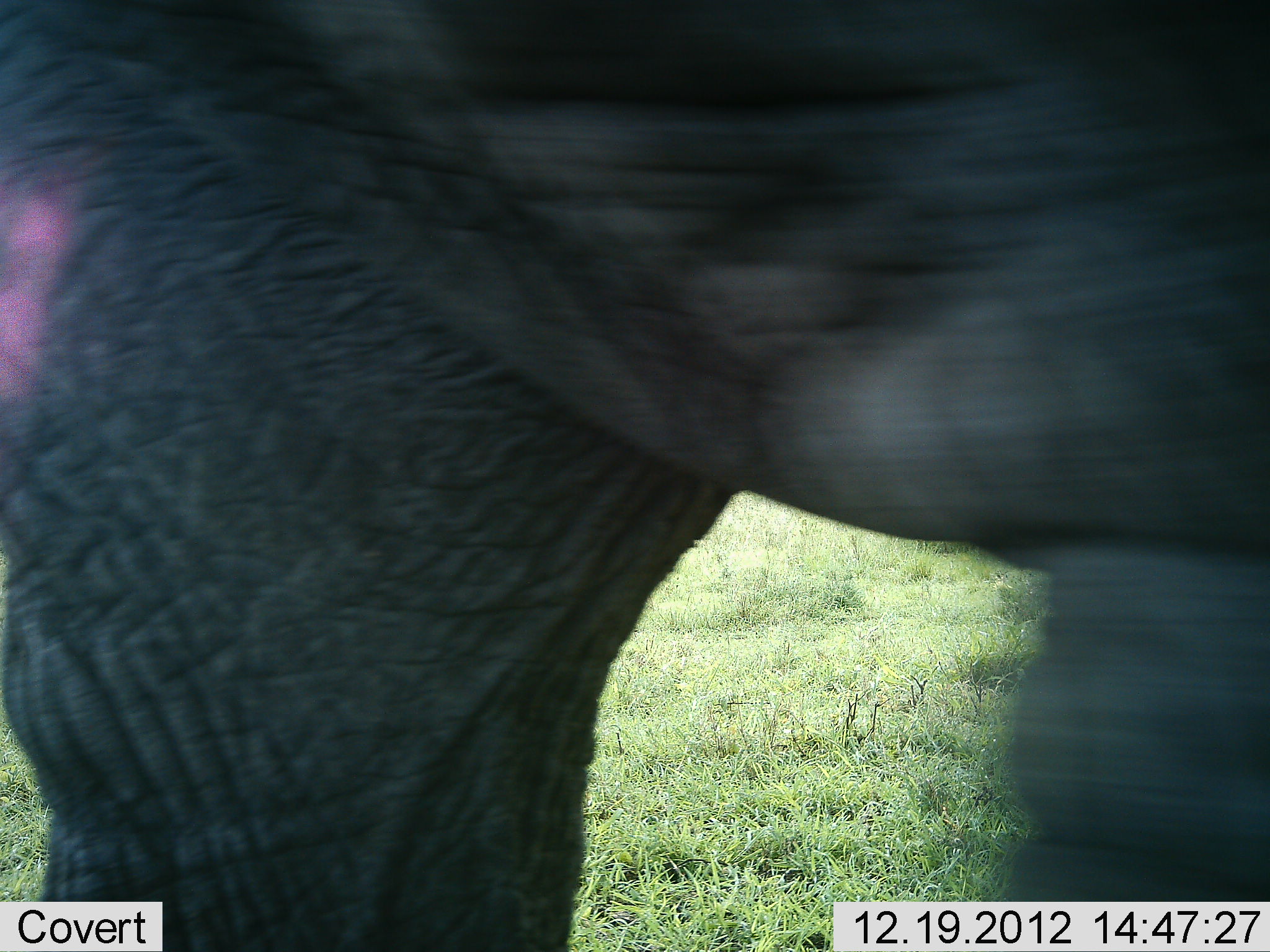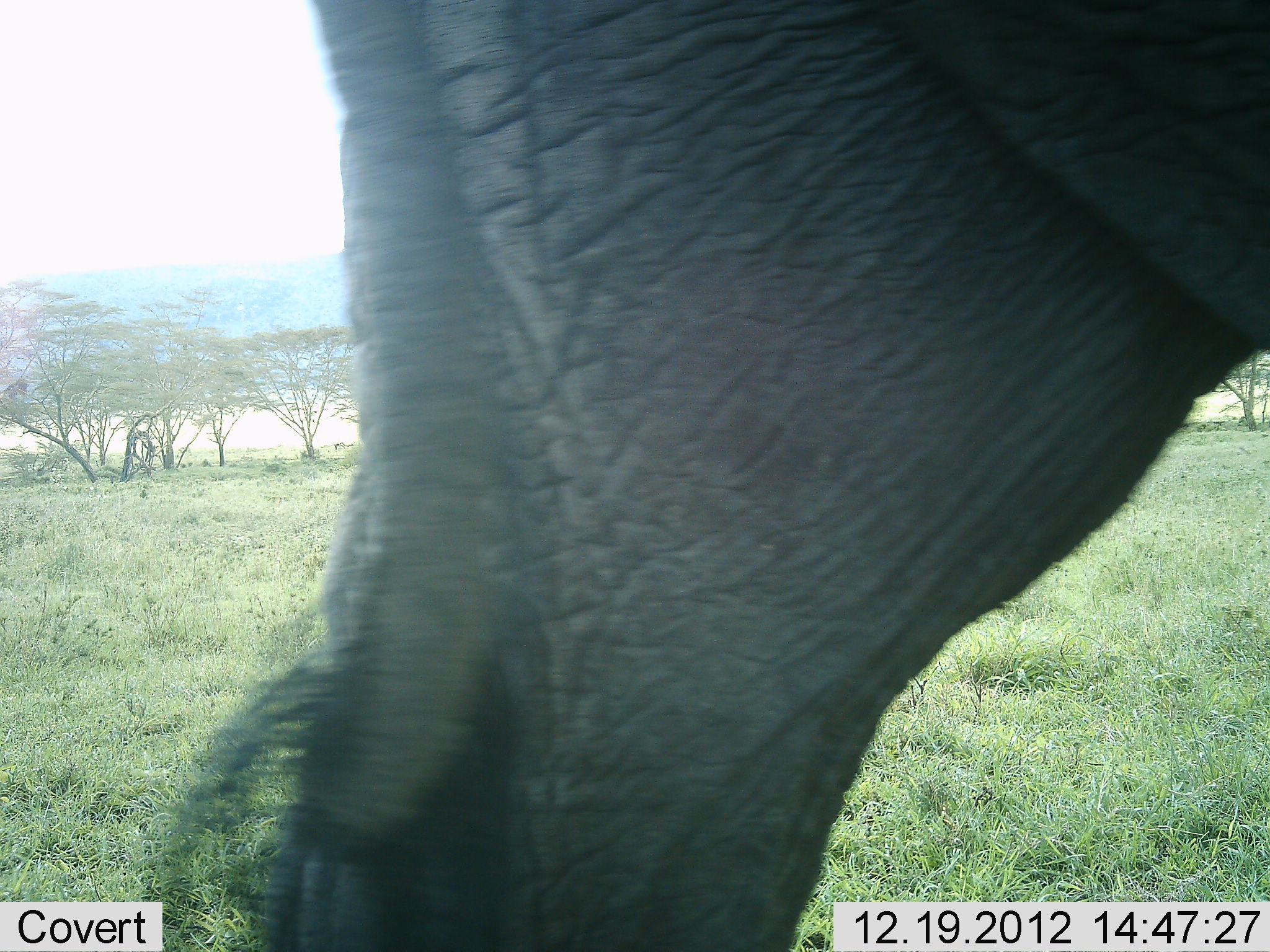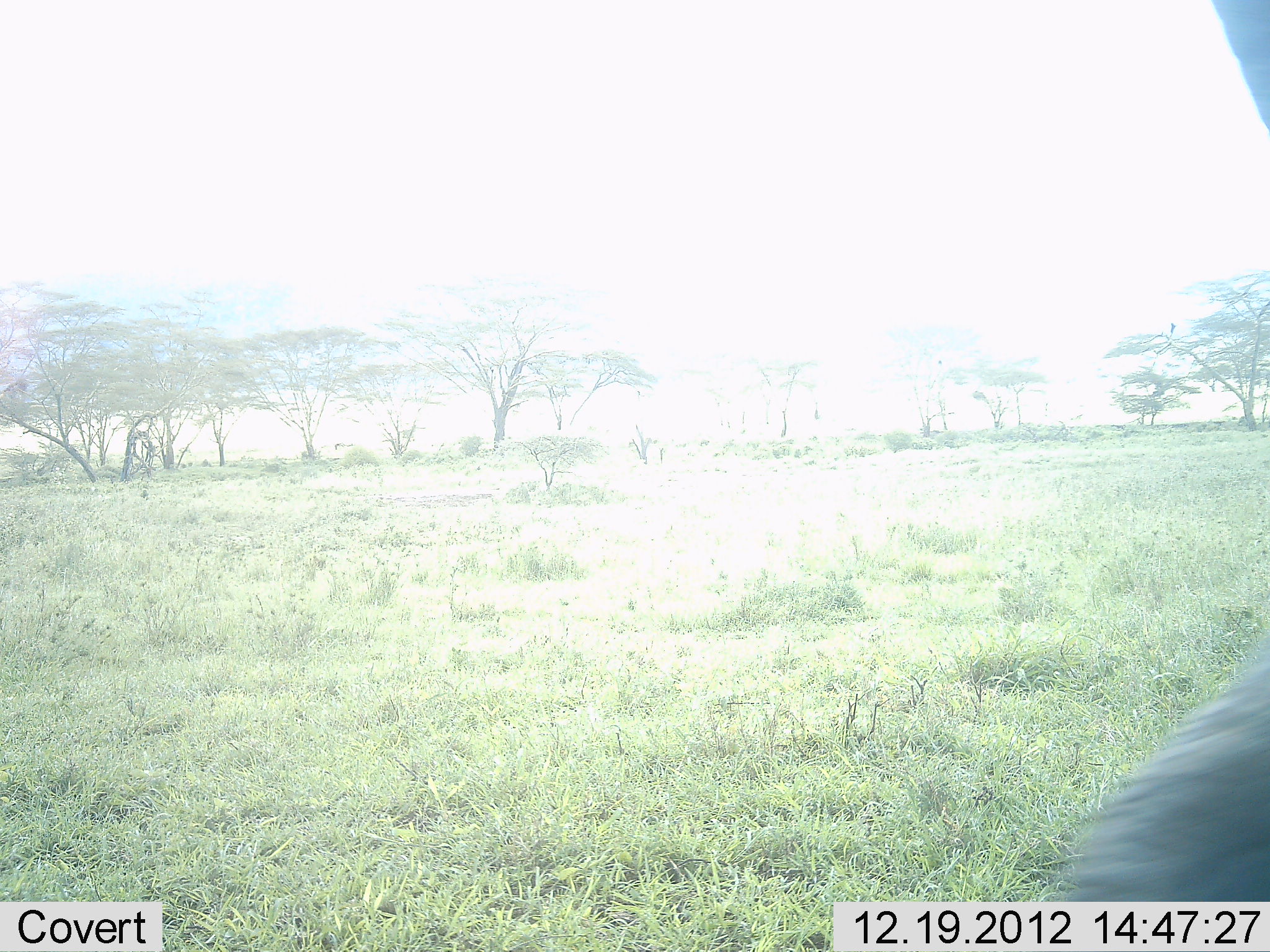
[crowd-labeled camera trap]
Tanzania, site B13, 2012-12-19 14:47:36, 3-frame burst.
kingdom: Animalia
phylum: Chordata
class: Mammalia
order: Proboscidea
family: Elephantidae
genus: Loxodonta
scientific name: Loxodonta africana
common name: african bush elephant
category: elephant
Elephant (african bush elephant) (Loxodonta africana), count 1. Behavior (volunteer vote fractions): standing 10%, resting 0%, moving 90%, interacting 0%. Young present (vote fraction): 0%. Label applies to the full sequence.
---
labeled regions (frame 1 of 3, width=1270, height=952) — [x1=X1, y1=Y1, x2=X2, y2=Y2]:
animal: [x1=1, y1=1, x2=1269, y2=952]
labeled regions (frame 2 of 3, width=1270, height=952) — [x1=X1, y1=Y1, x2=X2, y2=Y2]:
animal: [x1=169, y1=0, x2=1269, y2=951]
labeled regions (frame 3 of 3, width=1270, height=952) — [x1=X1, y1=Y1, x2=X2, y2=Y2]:
animal: [x1=1046, y1=1, x2=1269, y2=952]